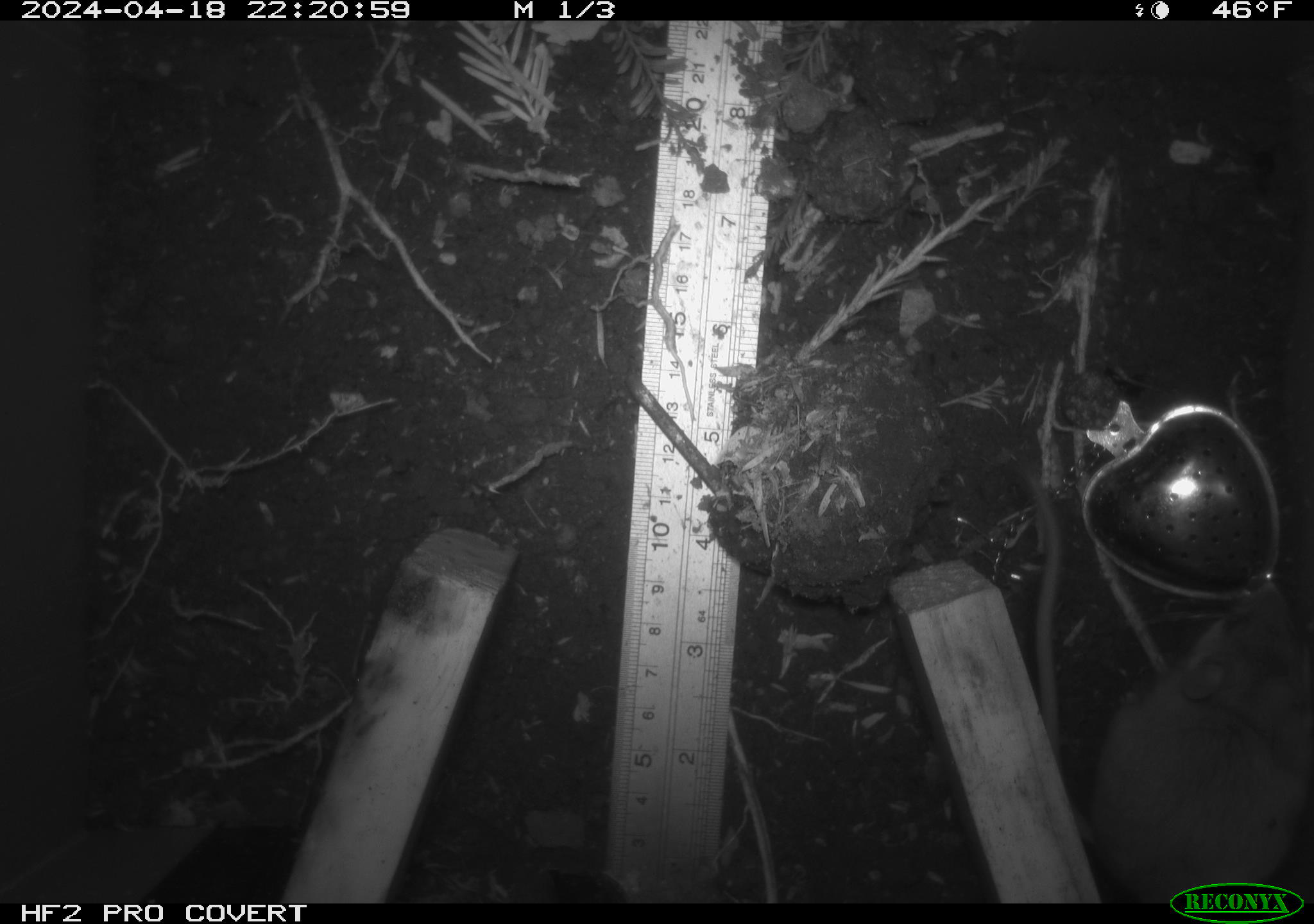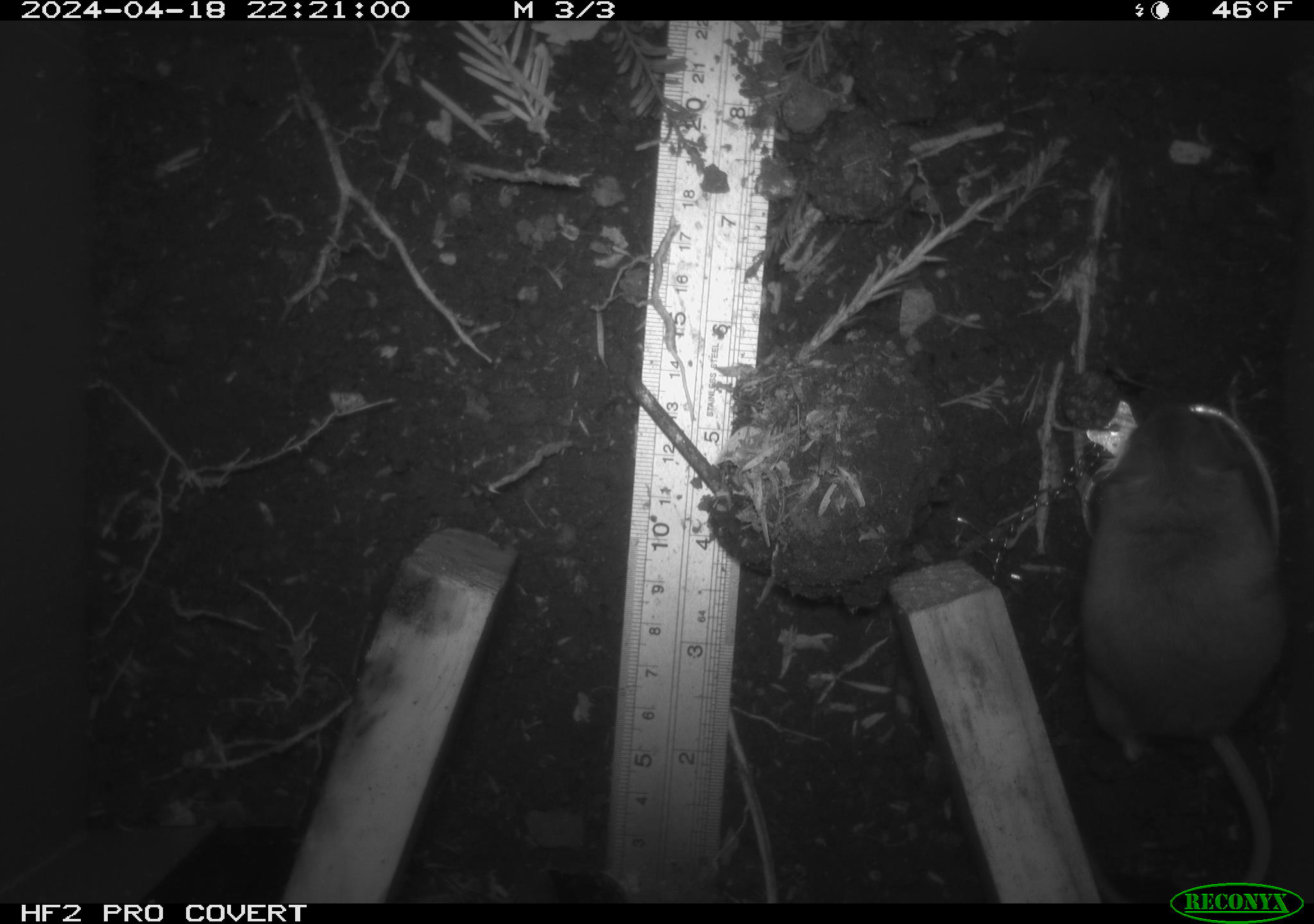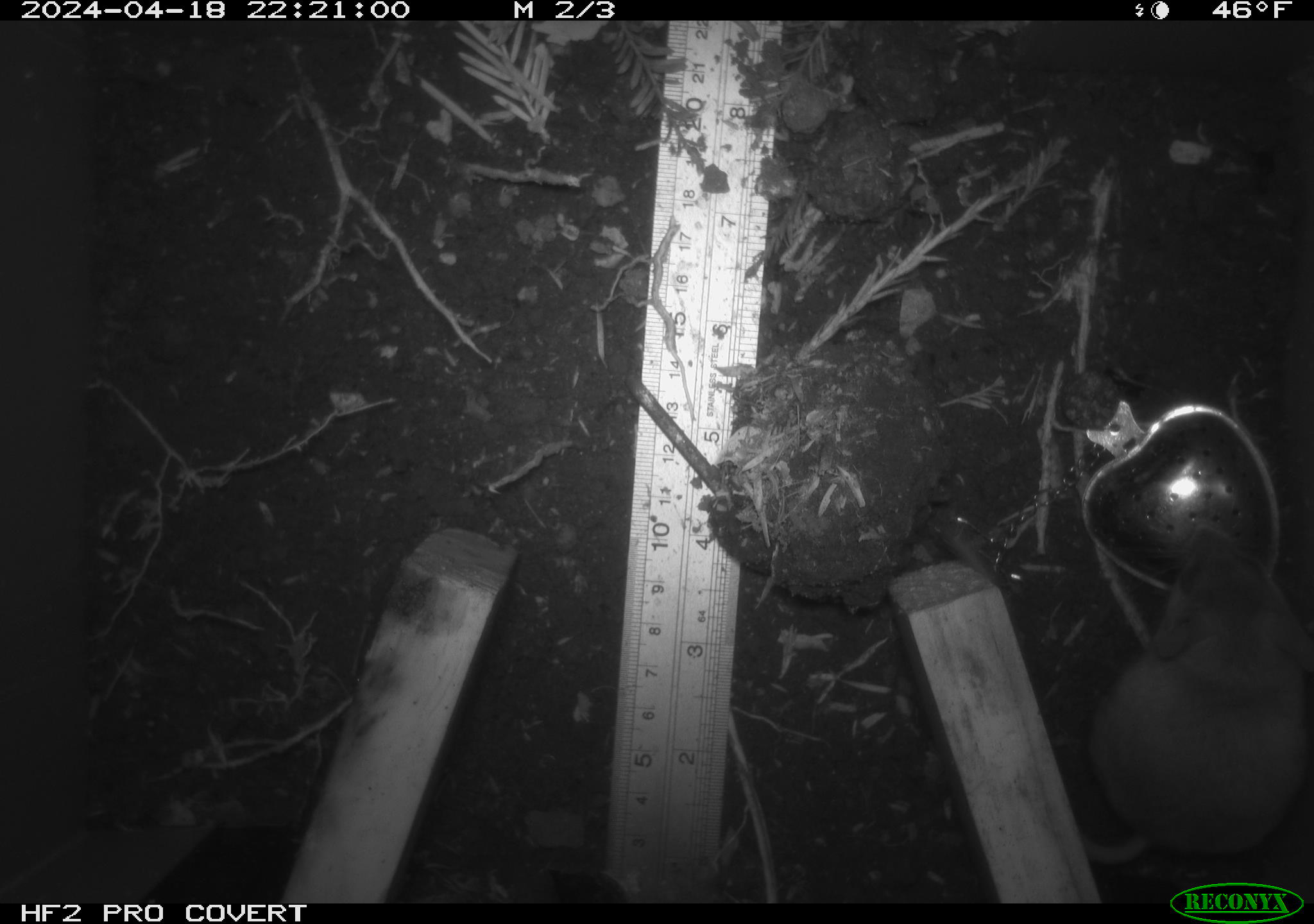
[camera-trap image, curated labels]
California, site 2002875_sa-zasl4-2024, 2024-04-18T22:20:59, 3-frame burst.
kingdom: Animalia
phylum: Chordata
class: Mammalia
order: Rodentia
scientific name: Rodentia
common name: mouse species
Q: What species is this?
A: Mouse species (Rodentia).